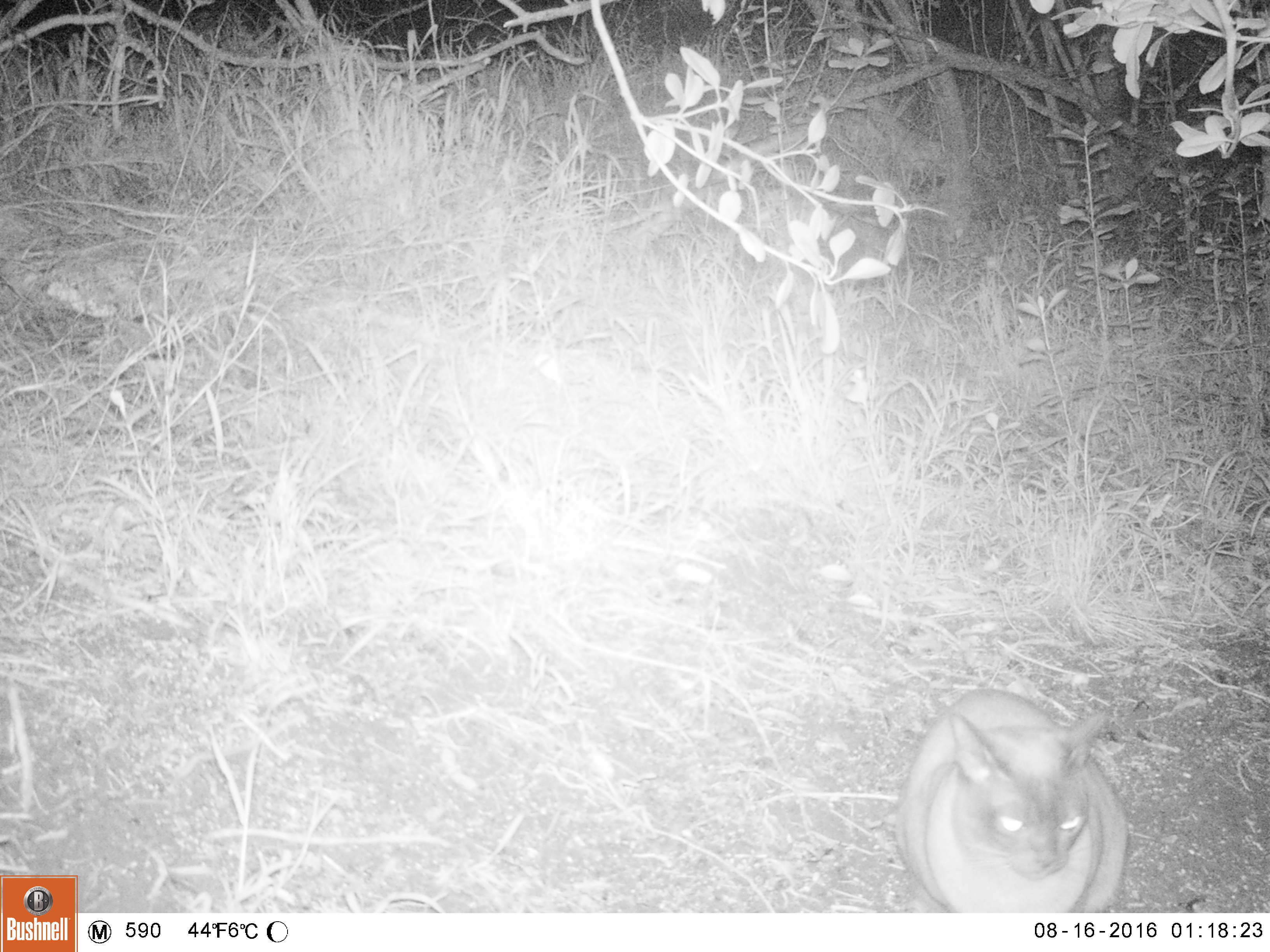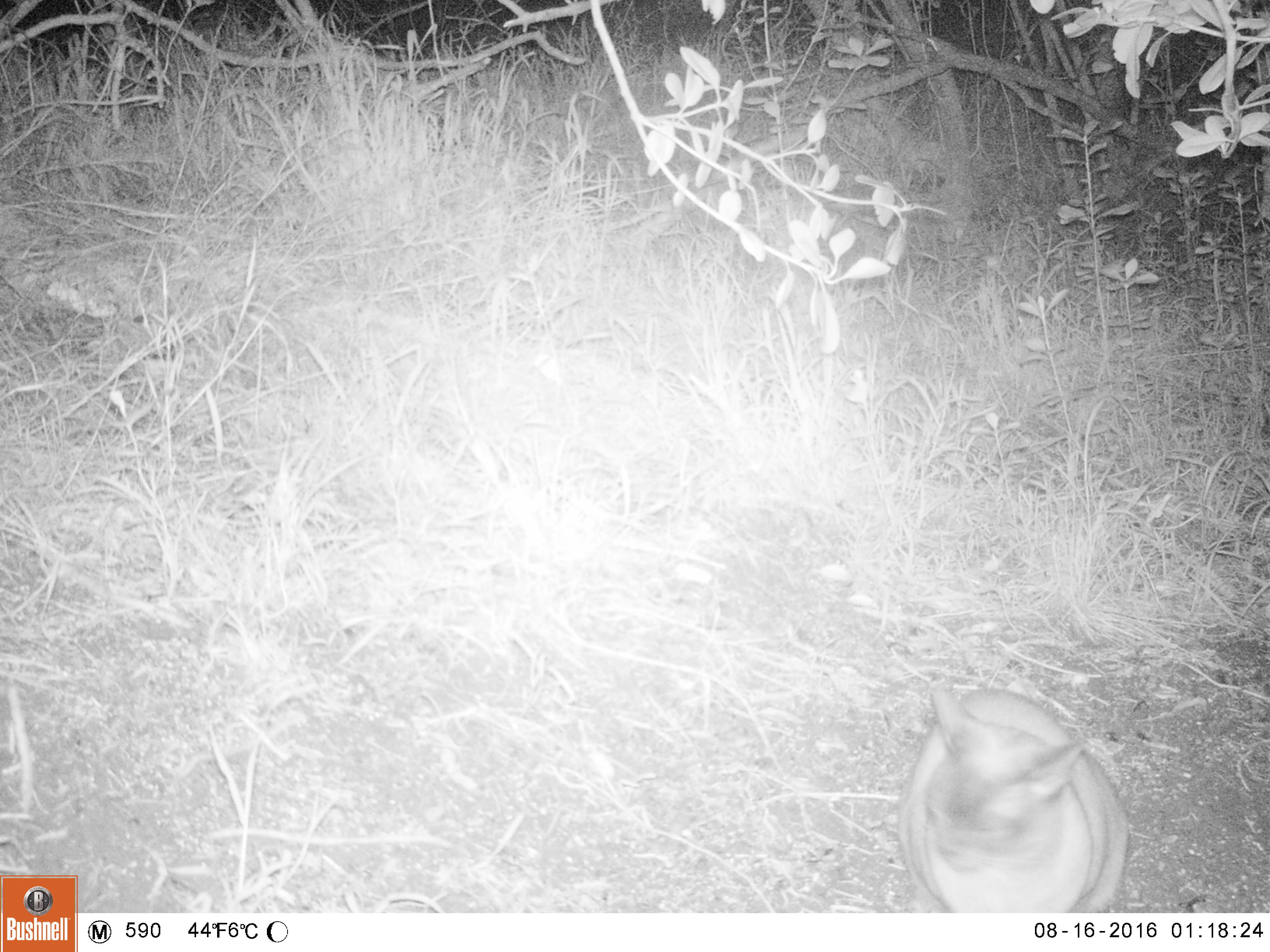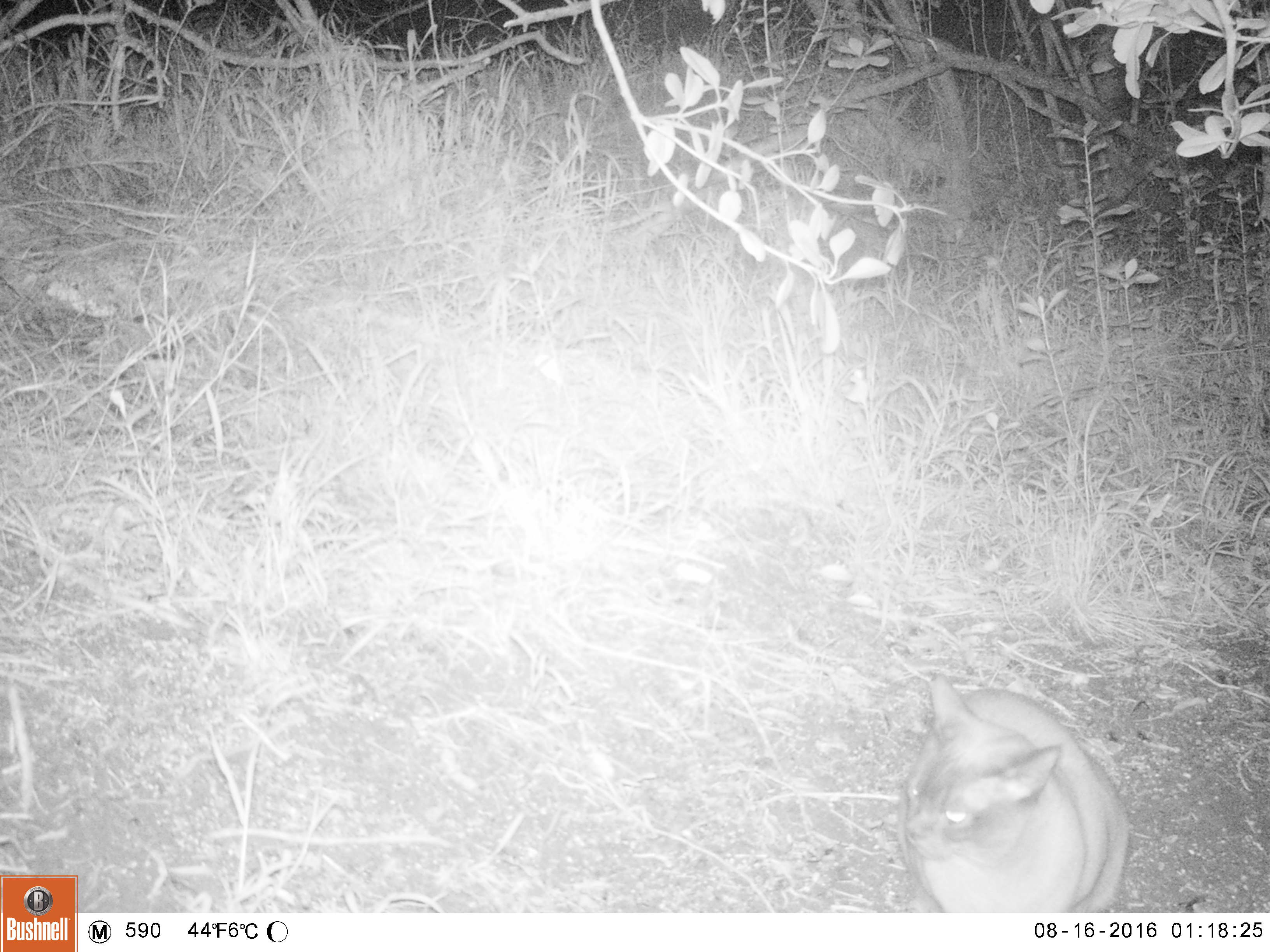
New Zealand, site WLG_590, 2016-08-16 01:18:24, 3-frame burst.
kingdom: Animalia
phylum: Chordata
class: Mammalia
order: Carnivora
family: Felidae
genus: Felis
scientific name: Felis catus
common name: domestic cat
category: cat